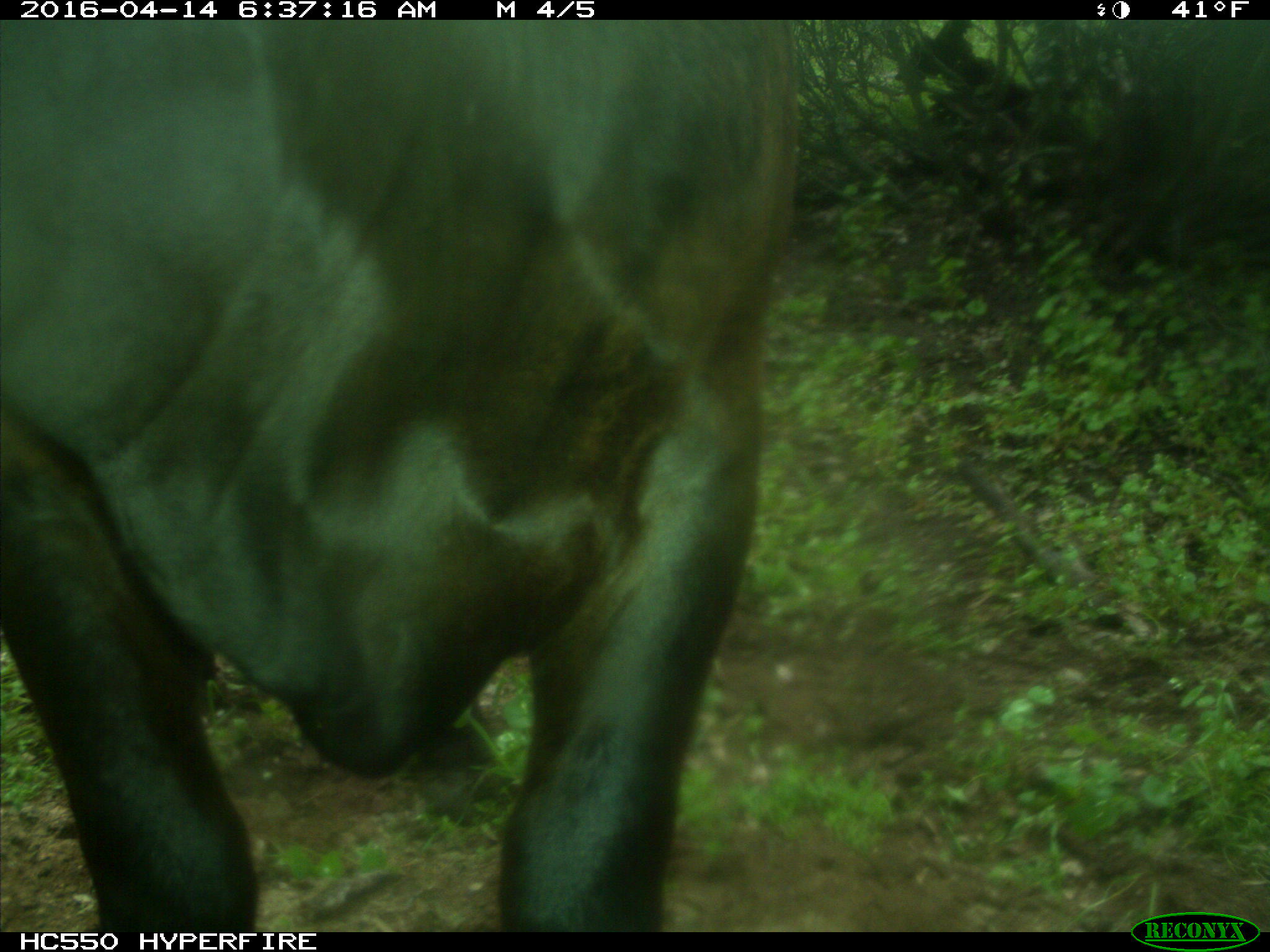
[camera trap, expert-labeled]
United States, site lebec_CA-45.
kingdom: Animalia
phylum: Chordata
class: Mammalia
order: Artiodactyla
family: Bovidae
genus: Bos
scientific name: Bos taurus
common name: domestic cow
Bos taurus (domestic cow).